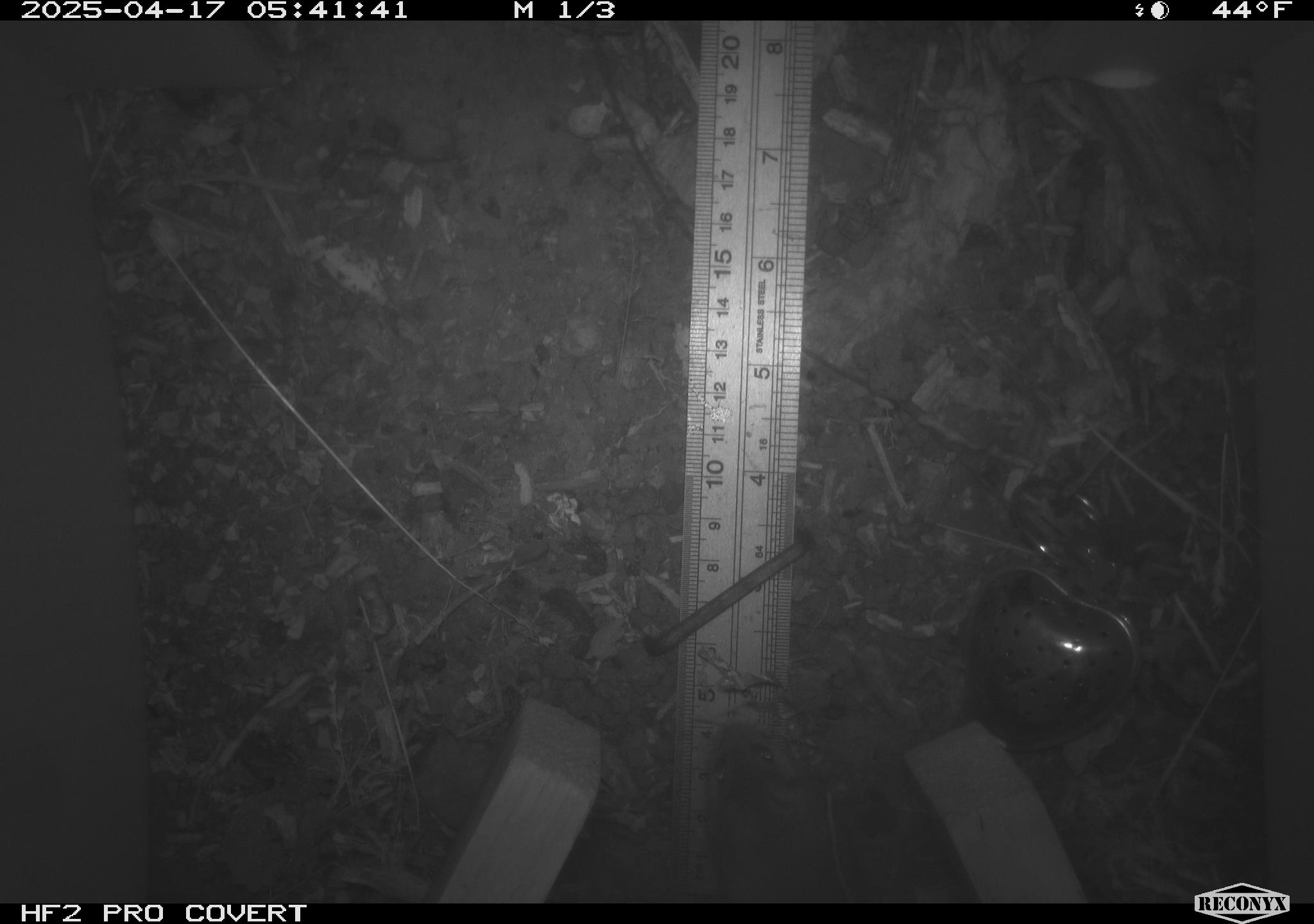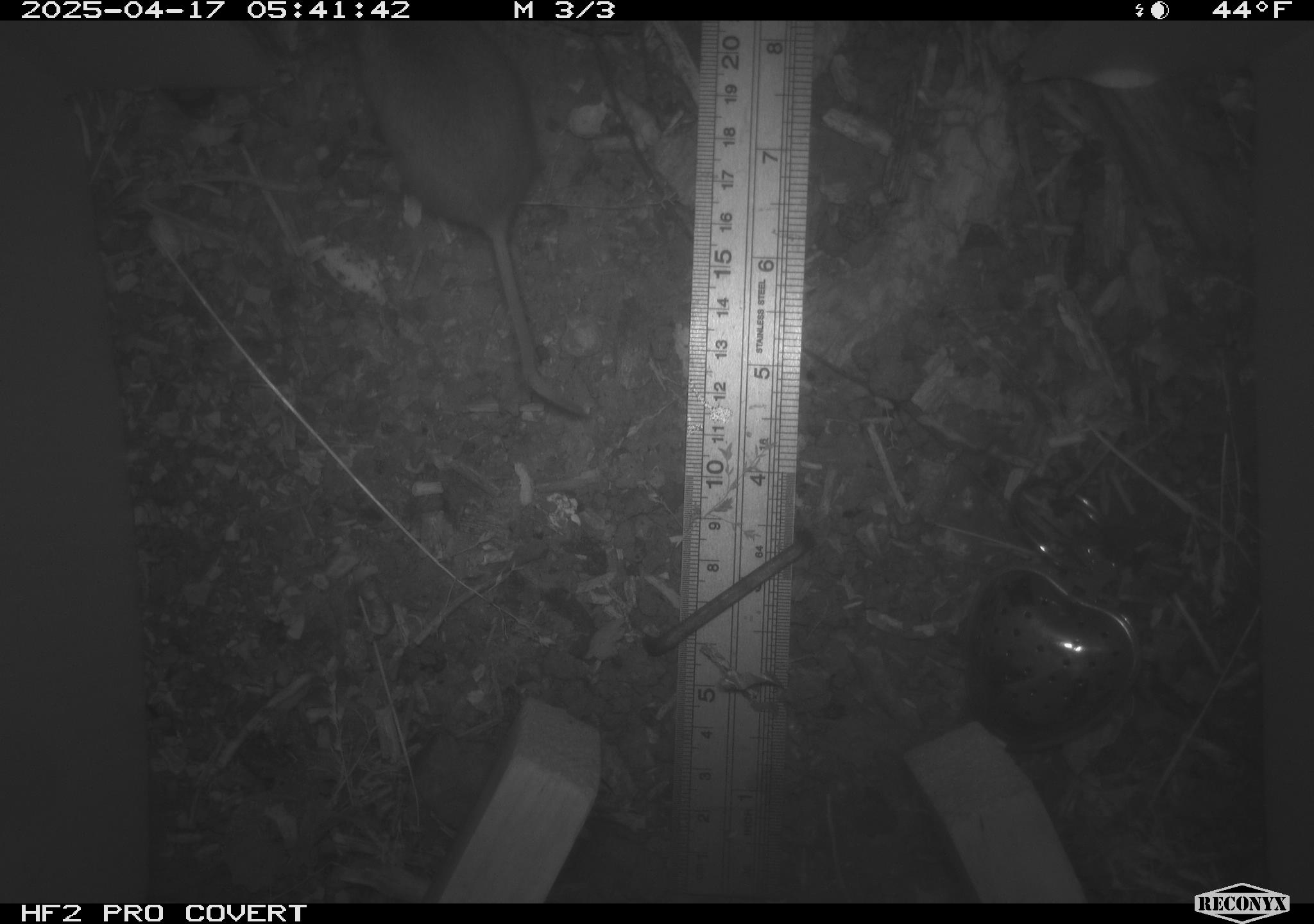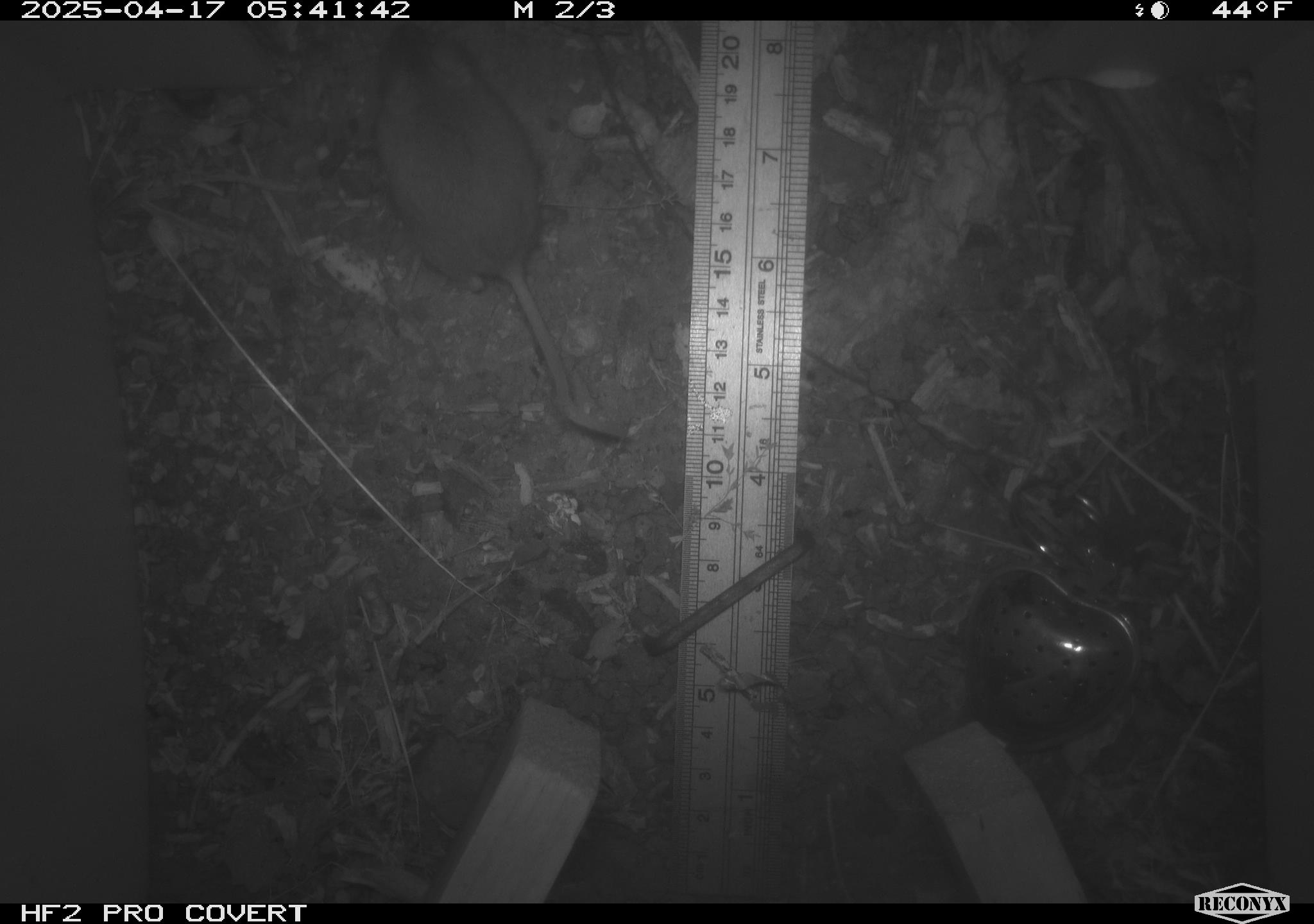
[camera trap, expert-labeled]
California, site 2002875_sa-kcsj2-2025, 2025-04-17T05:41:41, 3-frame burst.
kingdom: Animalia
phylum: Chordata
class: Mammalia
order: Rodentia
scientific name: Rodentia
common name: rodent